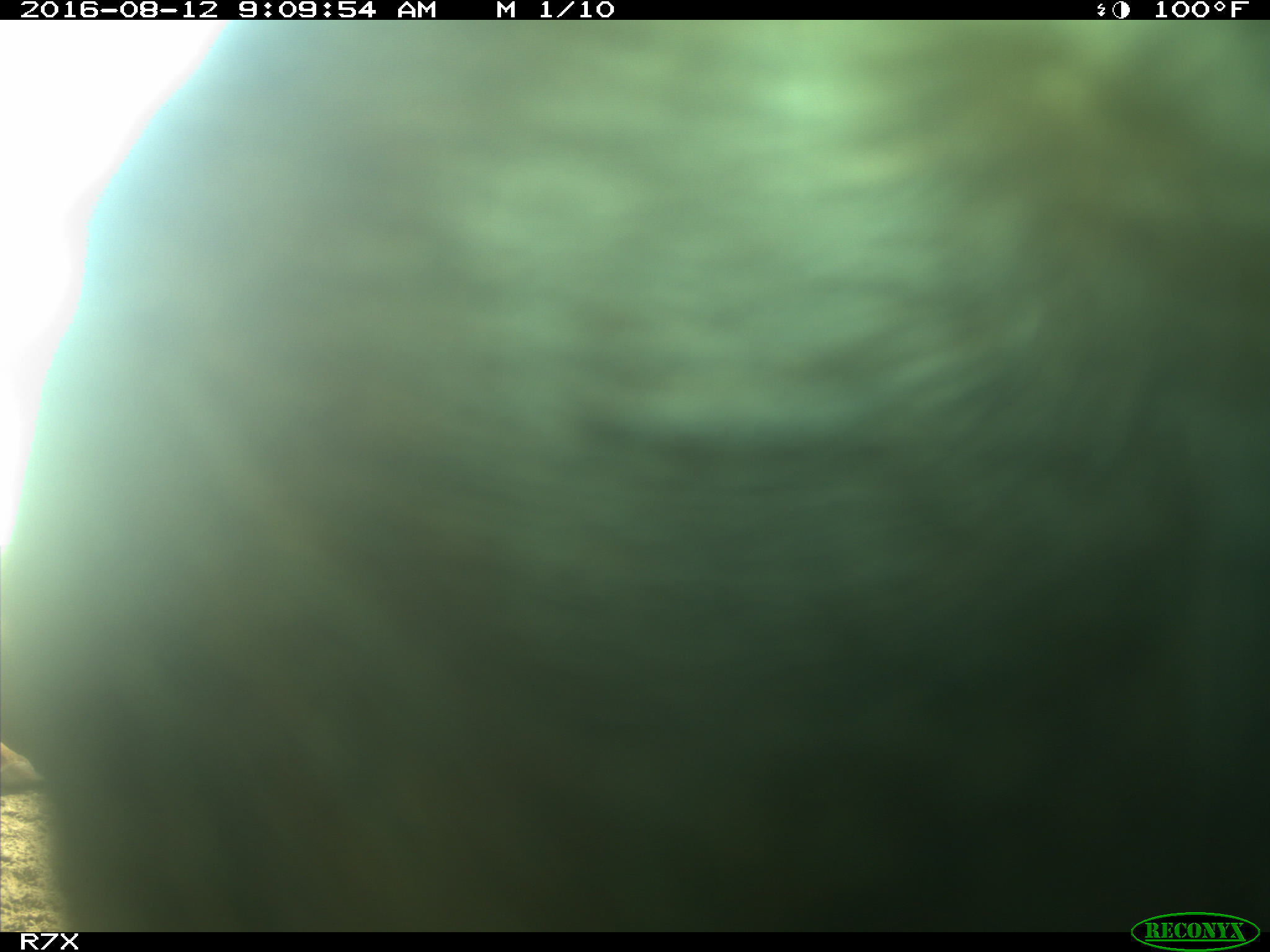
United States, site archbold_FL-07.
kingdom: Animalia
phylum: Chordata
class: Mammalia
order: Artiodactyla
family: Bovidae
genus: Bos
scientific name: Bos taurus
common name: domestic cow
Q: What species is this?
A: Bos taurus (domestic cow).